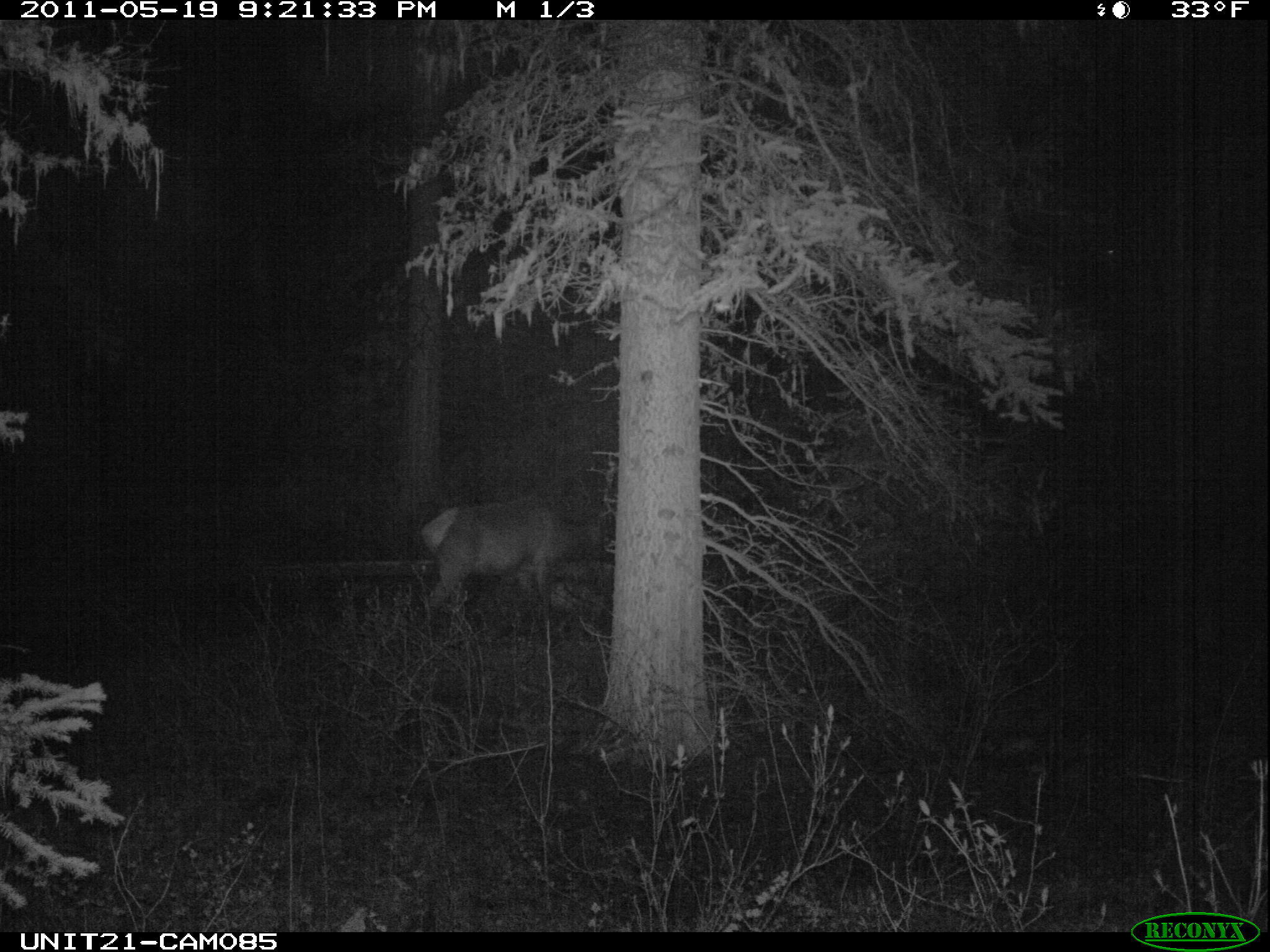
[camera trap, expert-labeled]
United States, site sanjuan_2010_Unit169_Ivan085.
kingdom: Animalia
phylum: Chordata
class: Mammalia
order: Artiodactyla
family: Cervidae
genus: Cervus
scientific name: Cervus elaphus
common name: red deer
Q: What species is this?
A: Cervus elaphus (red deer).